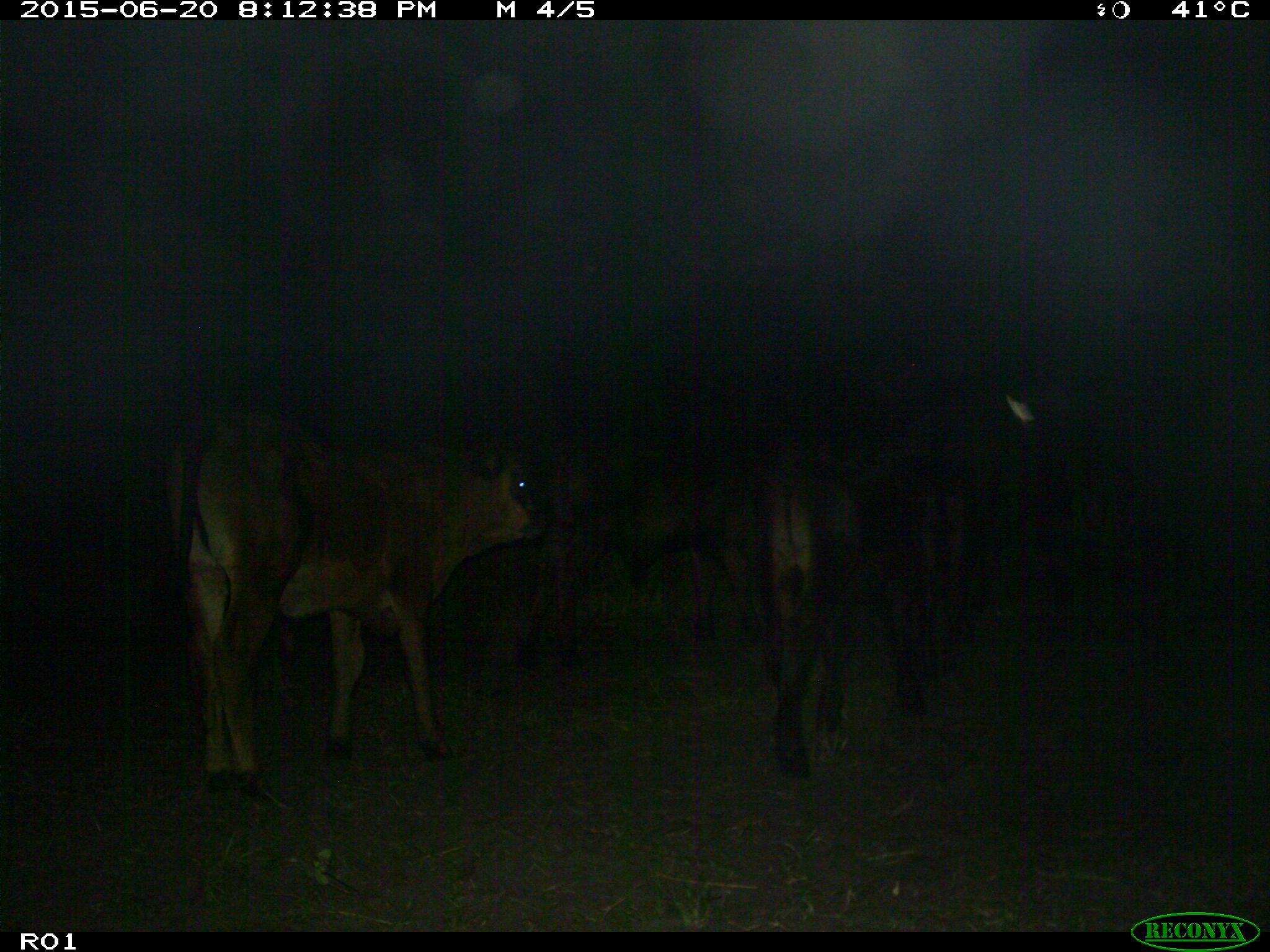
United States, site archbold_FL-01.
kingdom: Animalia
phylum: Chordata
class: Mammalia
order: Artiodactyla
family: Bovidae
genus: Bos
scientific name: Bos taurus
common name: domestic cow